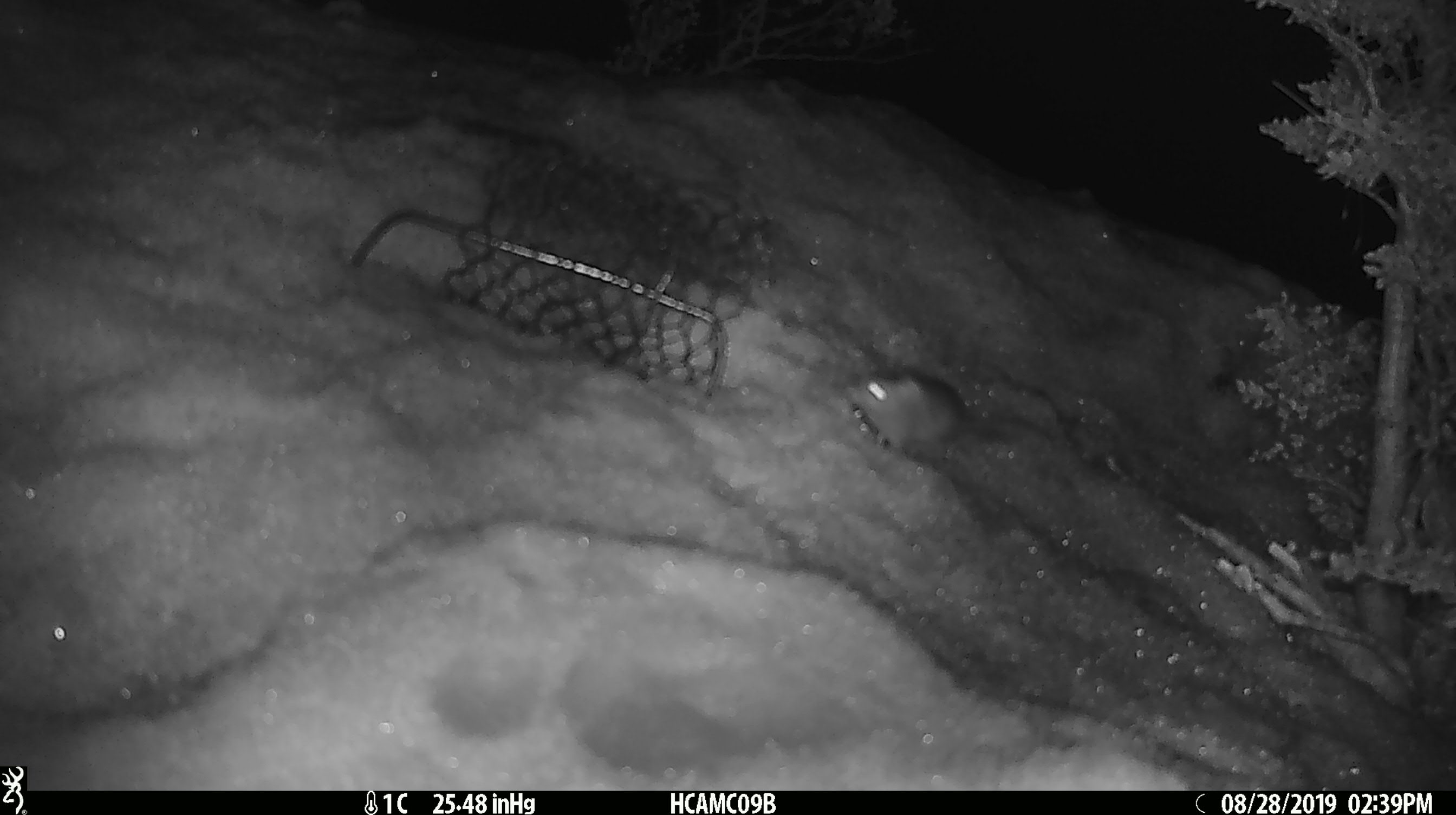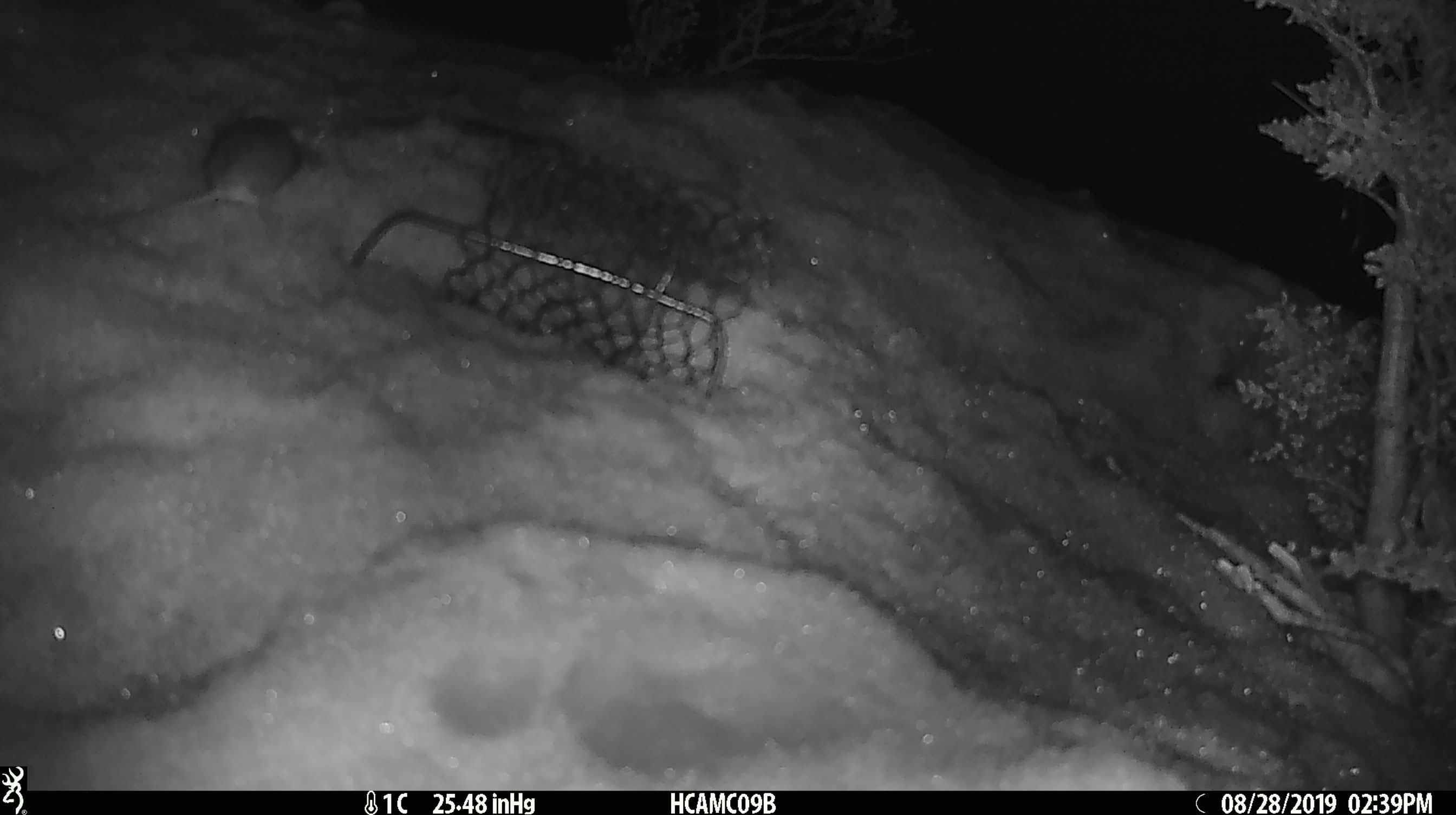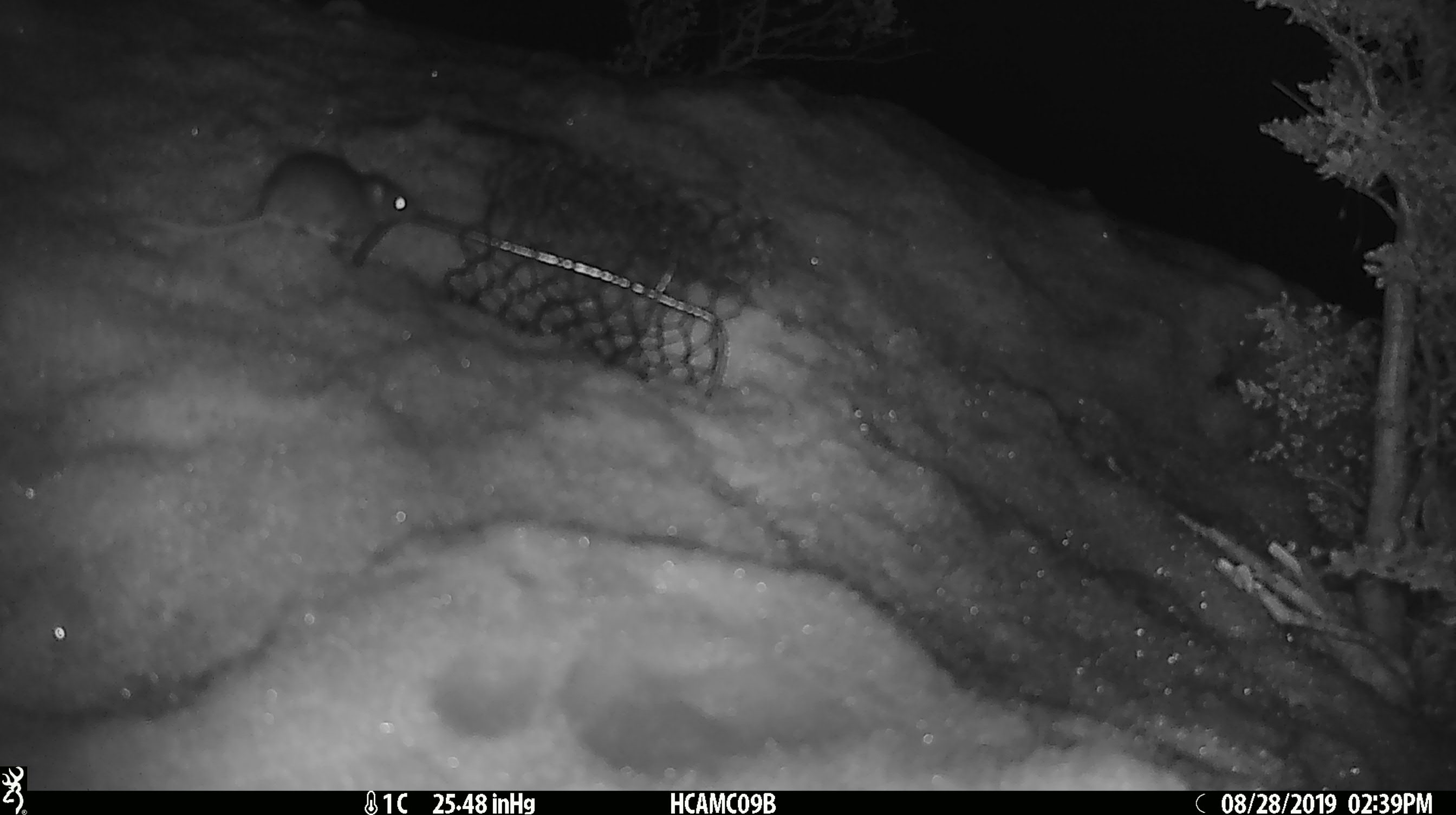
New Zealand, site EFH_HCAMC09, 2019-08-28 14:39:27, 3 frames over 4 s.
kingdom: Animalia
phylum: Chordata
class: Mammalia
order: Rodentia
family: Muridae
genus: Mus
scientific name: Mus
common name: mouse